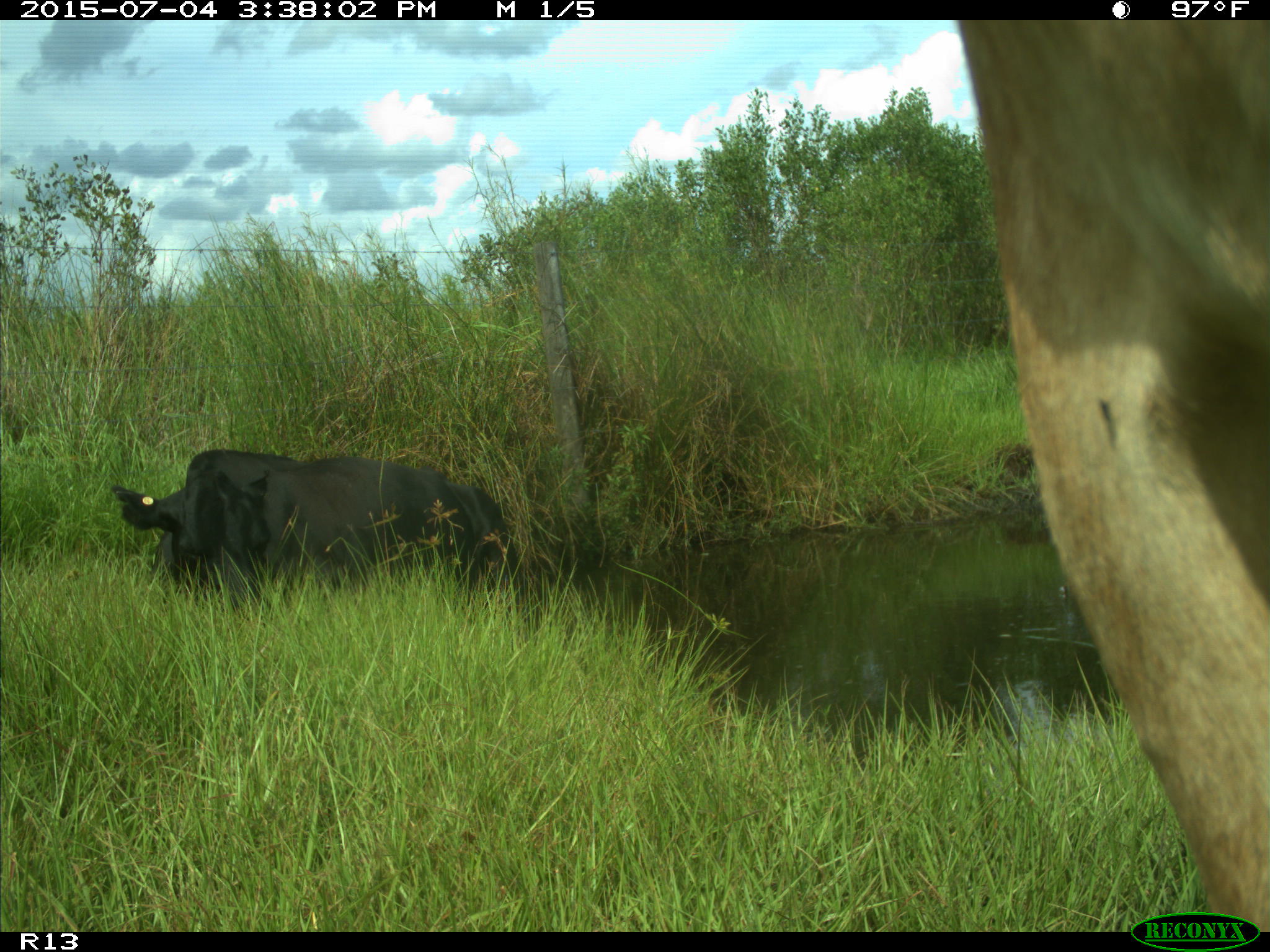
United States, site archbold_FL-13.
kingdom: Animalia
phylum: Chordata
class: Mammalia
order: Artiodactyla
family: Bovidae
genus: Bos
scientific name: Bos taurus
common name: domestic cow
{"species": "Bos taurus (domestic cow)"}